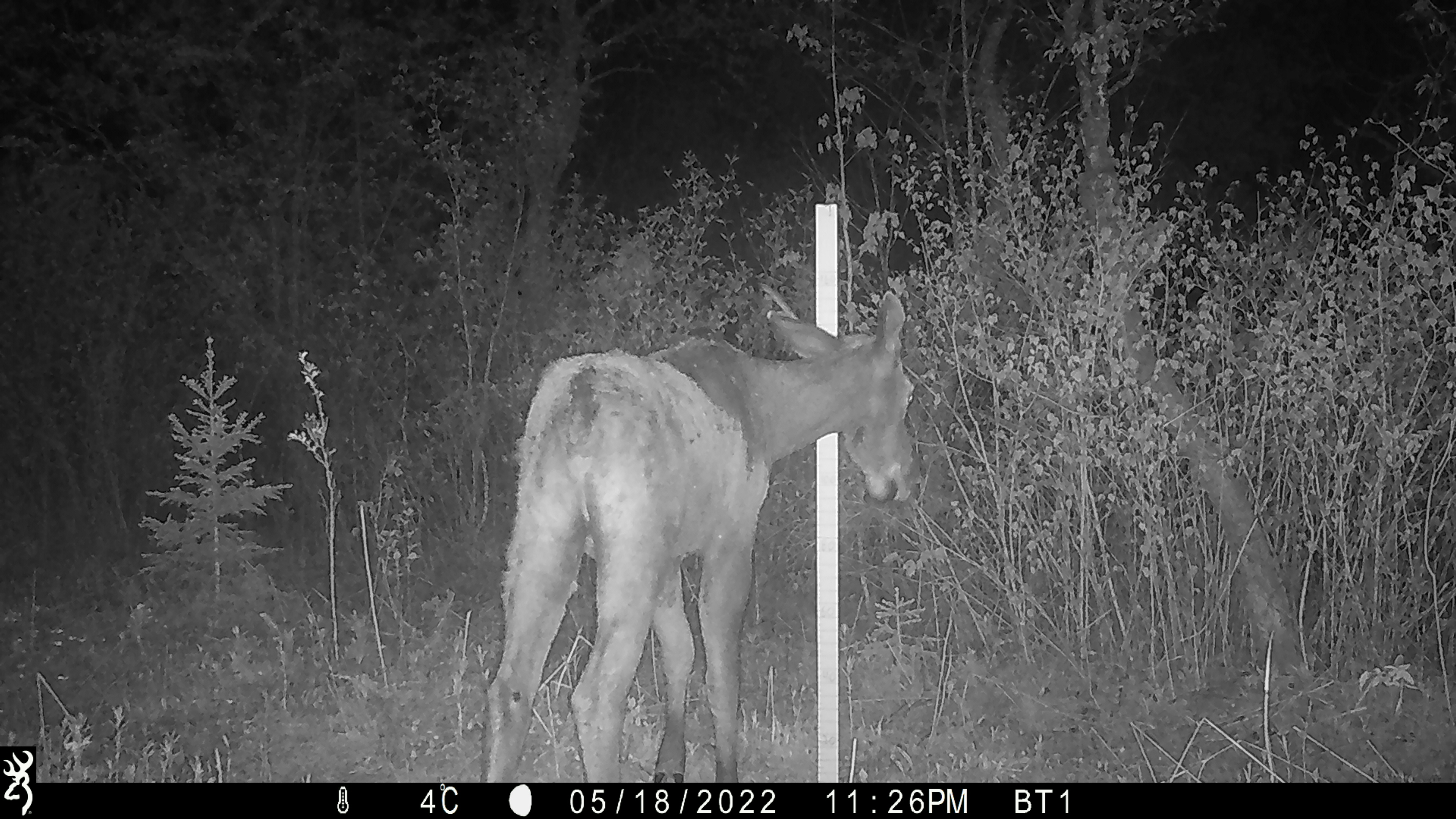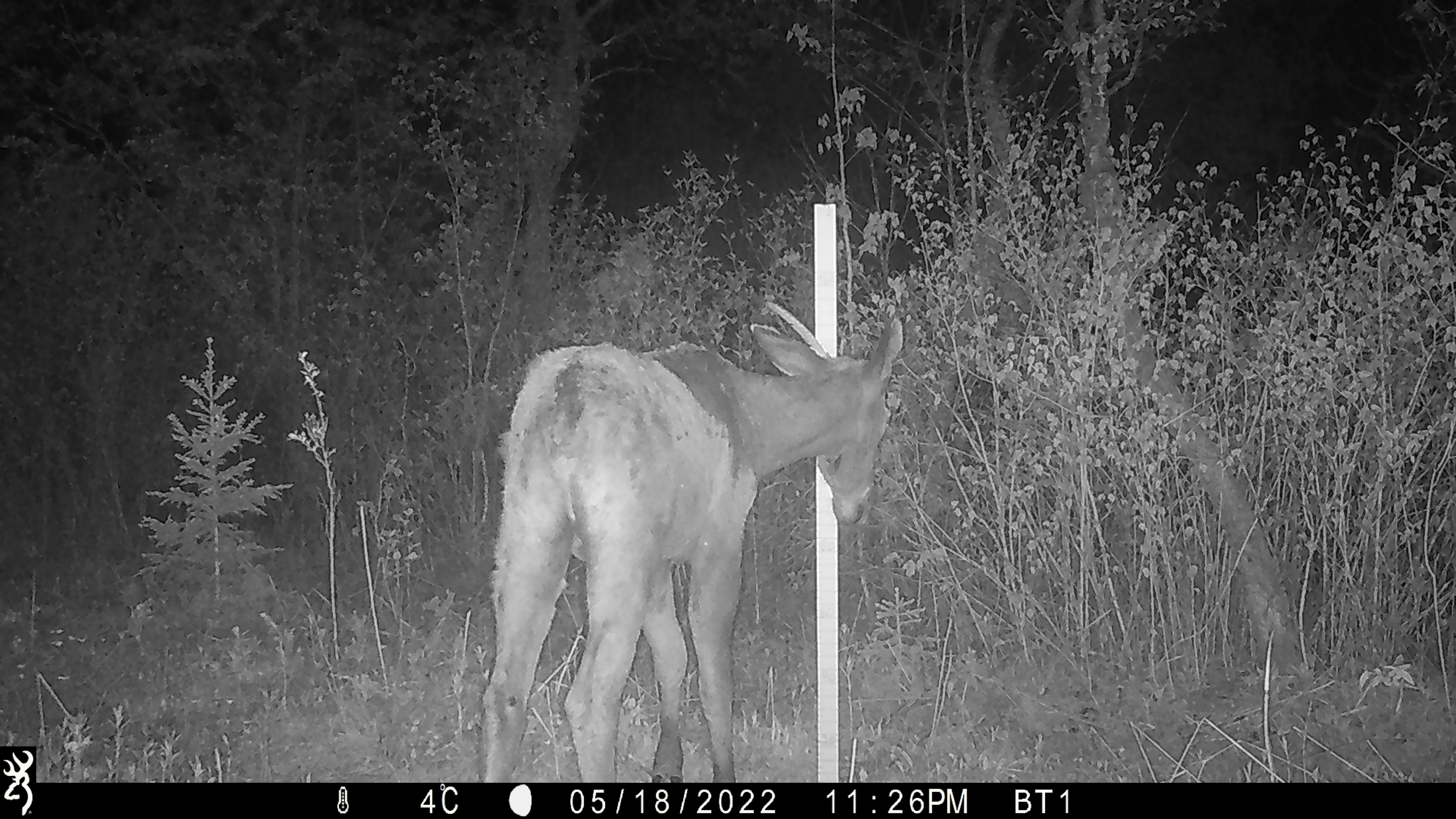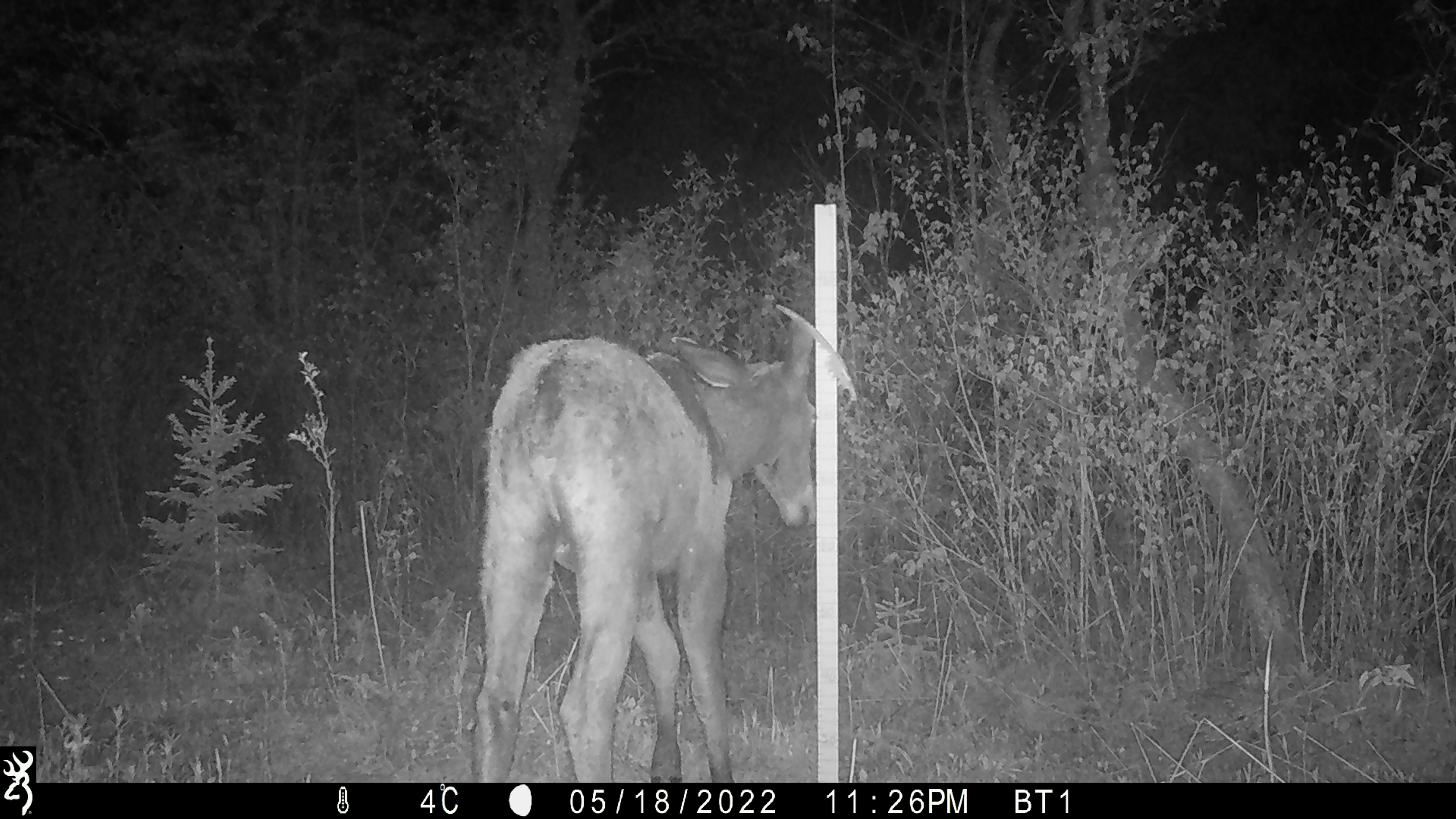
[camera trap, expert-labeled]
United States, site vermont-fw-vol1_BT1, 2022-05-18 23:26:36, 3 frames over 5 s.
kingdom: Animalia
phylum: Chordata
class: Mammalia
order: Artiodactyla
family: Cervidae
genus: Alces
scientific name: Alces alces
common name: moose